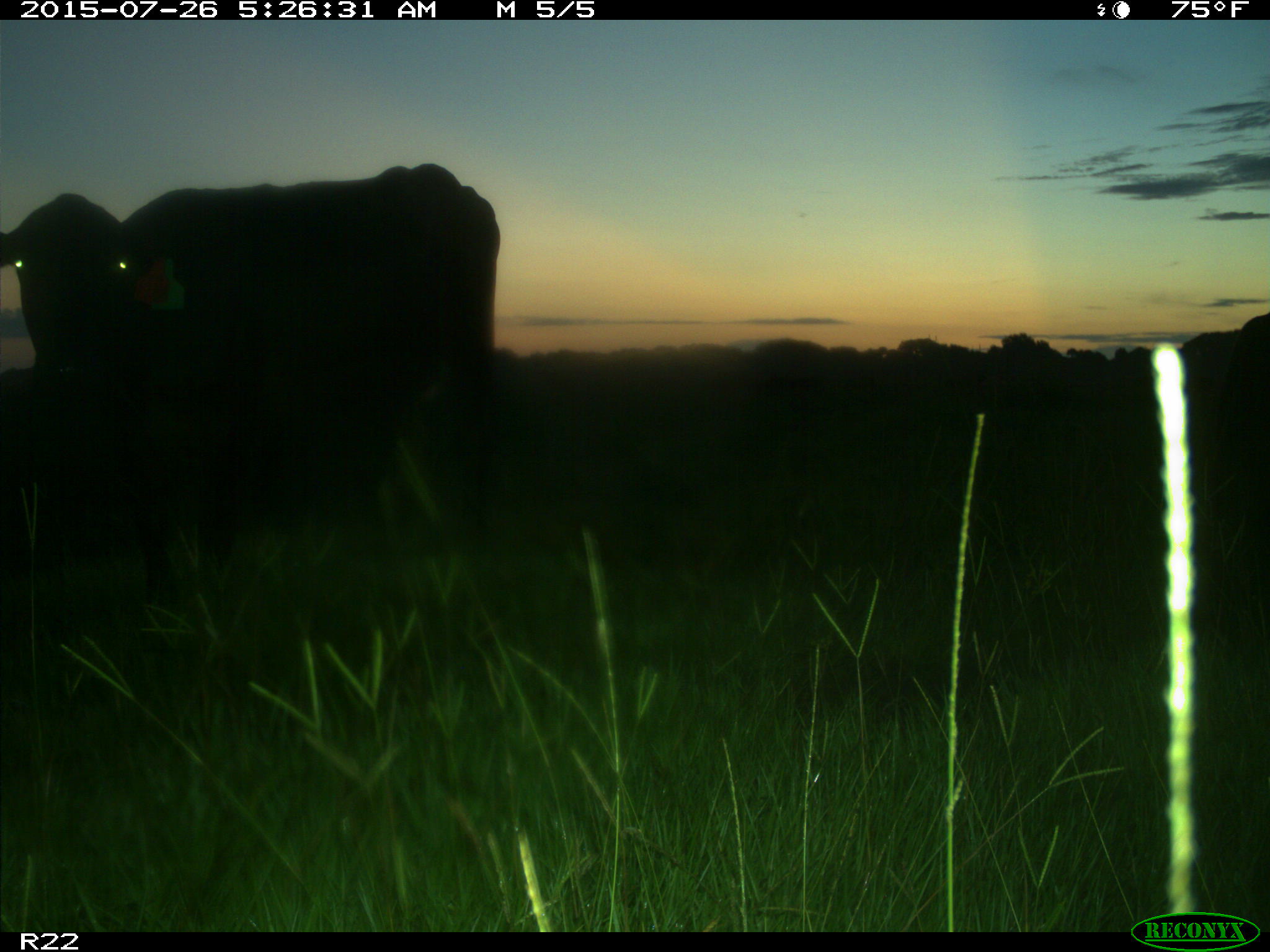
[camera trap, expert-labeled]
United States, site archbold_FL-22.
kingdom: Animalia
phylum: Chordata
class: Mammalia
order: Artiodactyla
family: Bovidae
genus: Bos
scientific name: Bos taurus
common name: domestic cow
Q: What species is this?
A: Bos taurus (domestic cow).